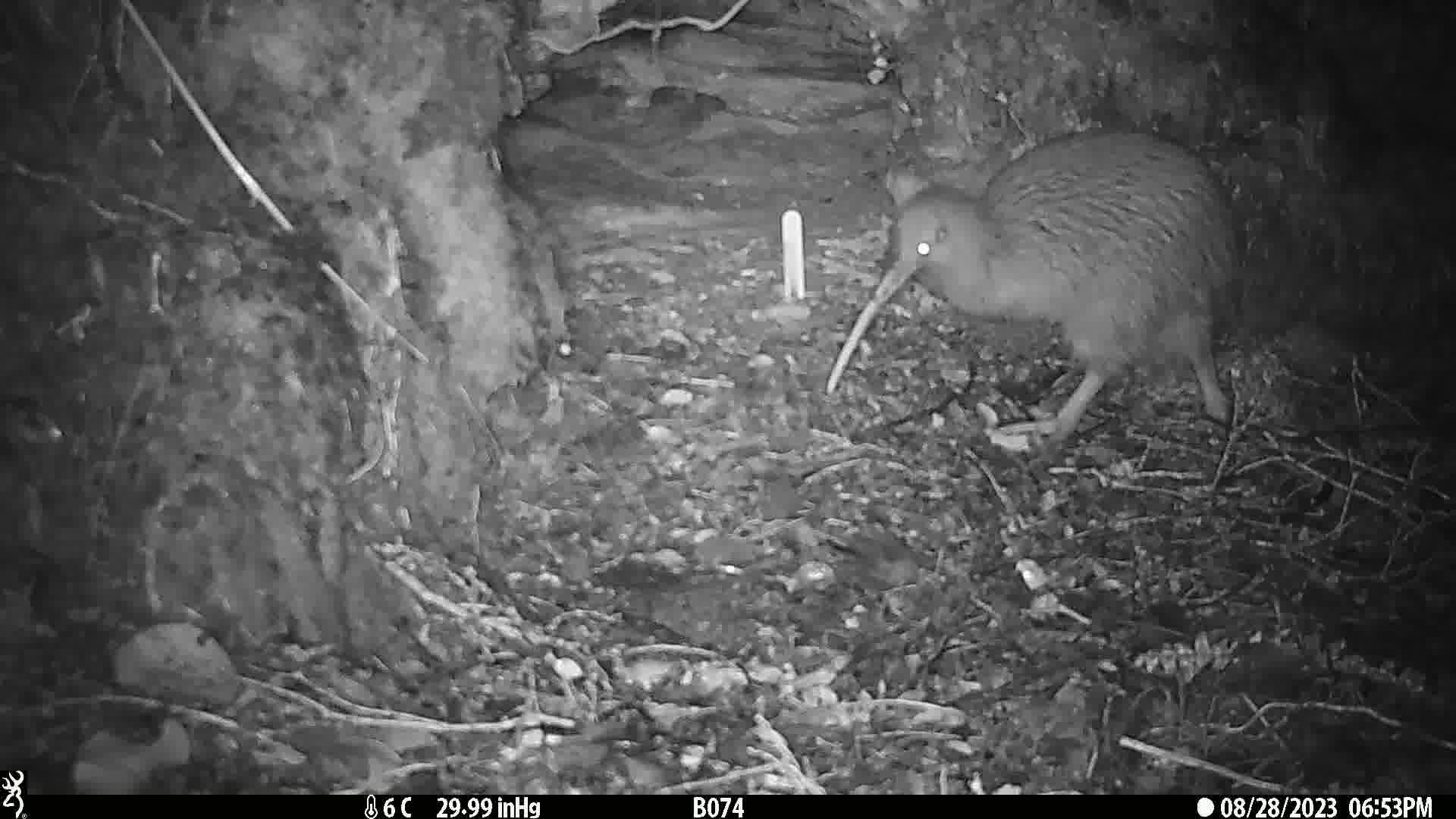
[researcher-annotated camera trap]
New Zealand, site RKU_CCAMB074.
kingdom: Animalia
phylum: Chordata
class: Aves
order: Apterygiformes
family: Apterygidae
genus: Apteryx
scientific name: Apteryx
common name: kiwi